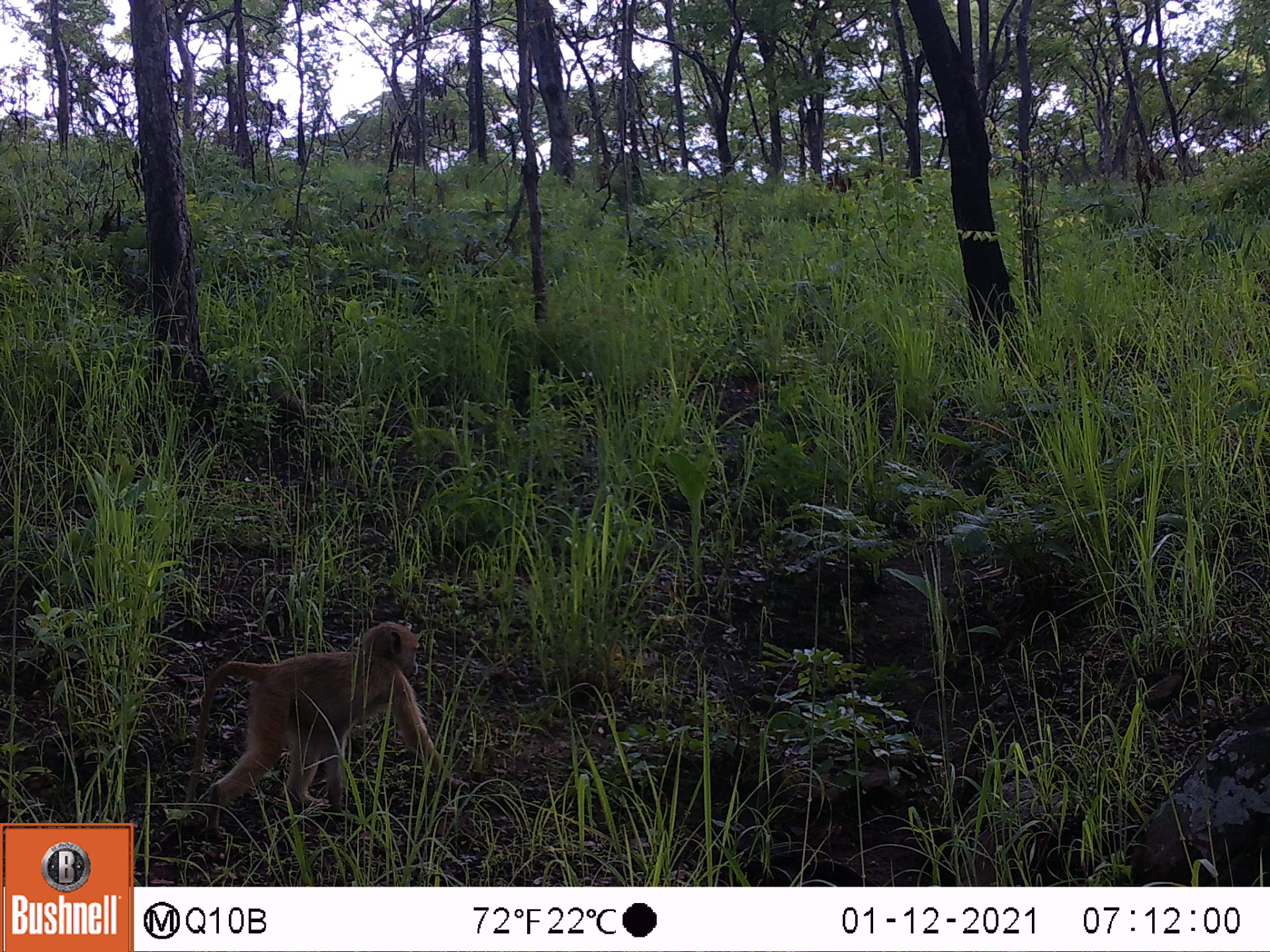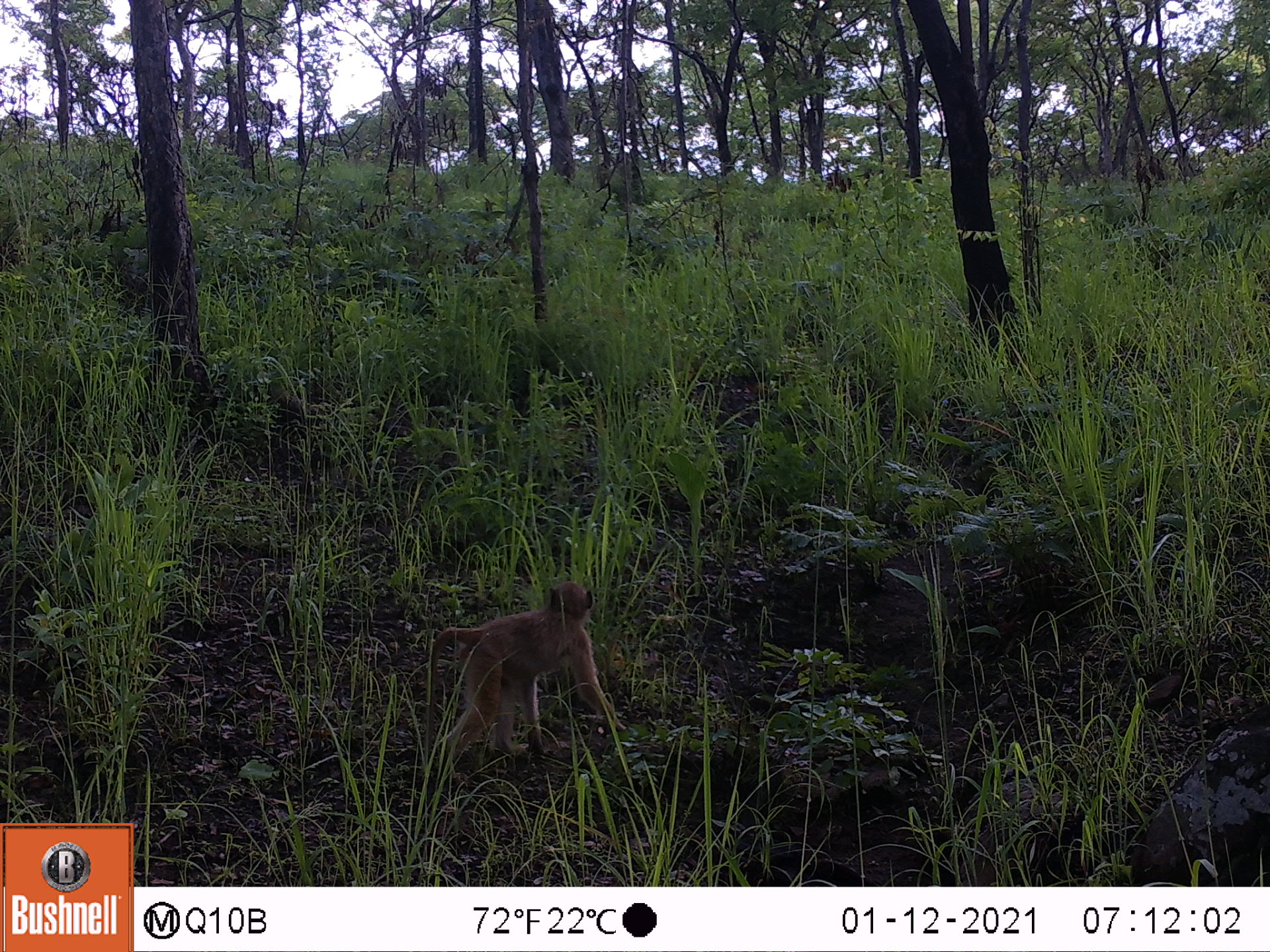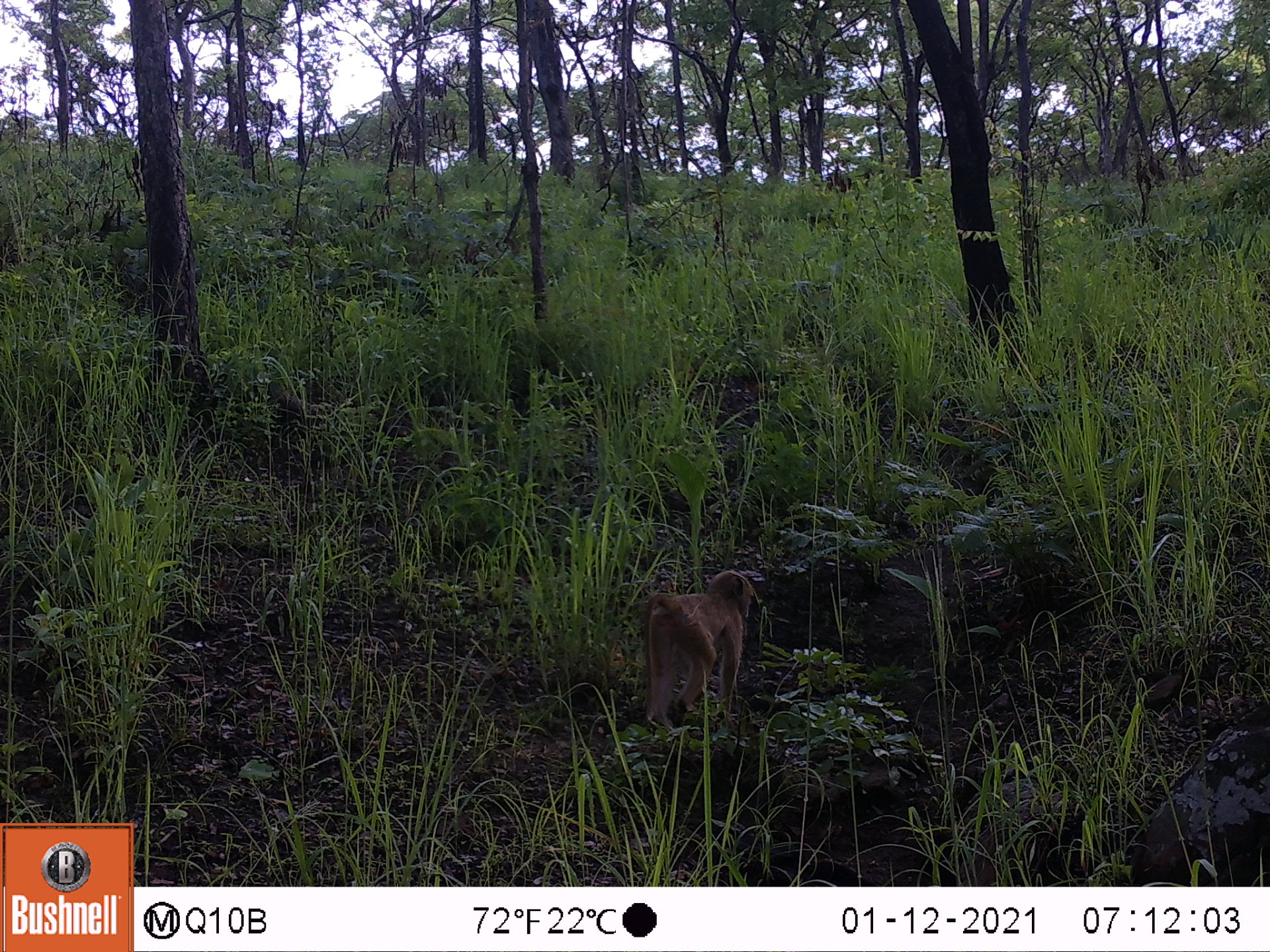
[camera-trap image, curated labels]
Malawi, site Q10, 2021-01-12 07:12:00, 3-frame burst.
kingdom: Animalia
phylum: Chordata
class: Mammalia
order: Primates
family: Cercopithecidae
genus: Papio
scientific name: Papio cynocephalus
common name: yellow baboon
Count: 1.